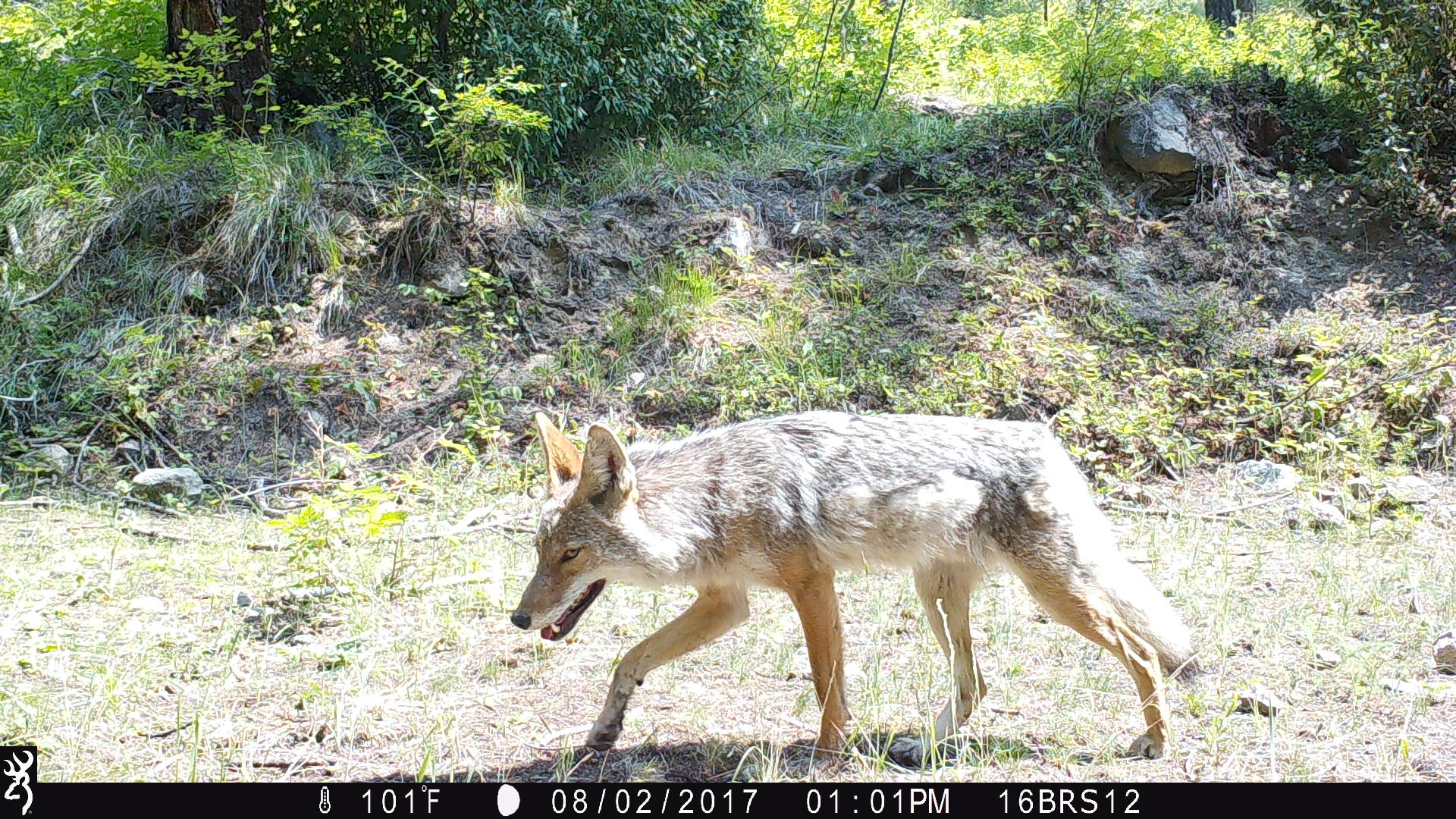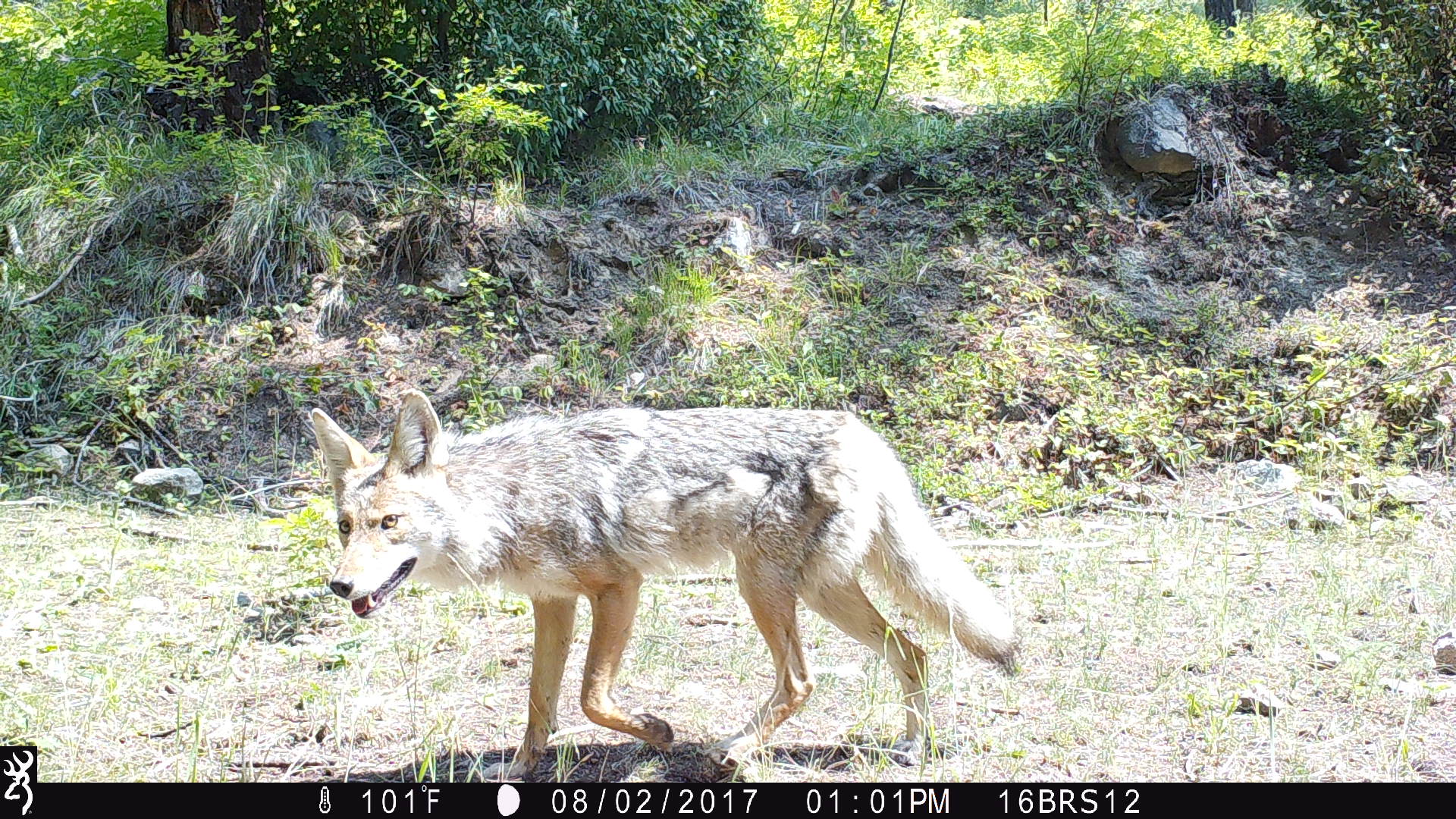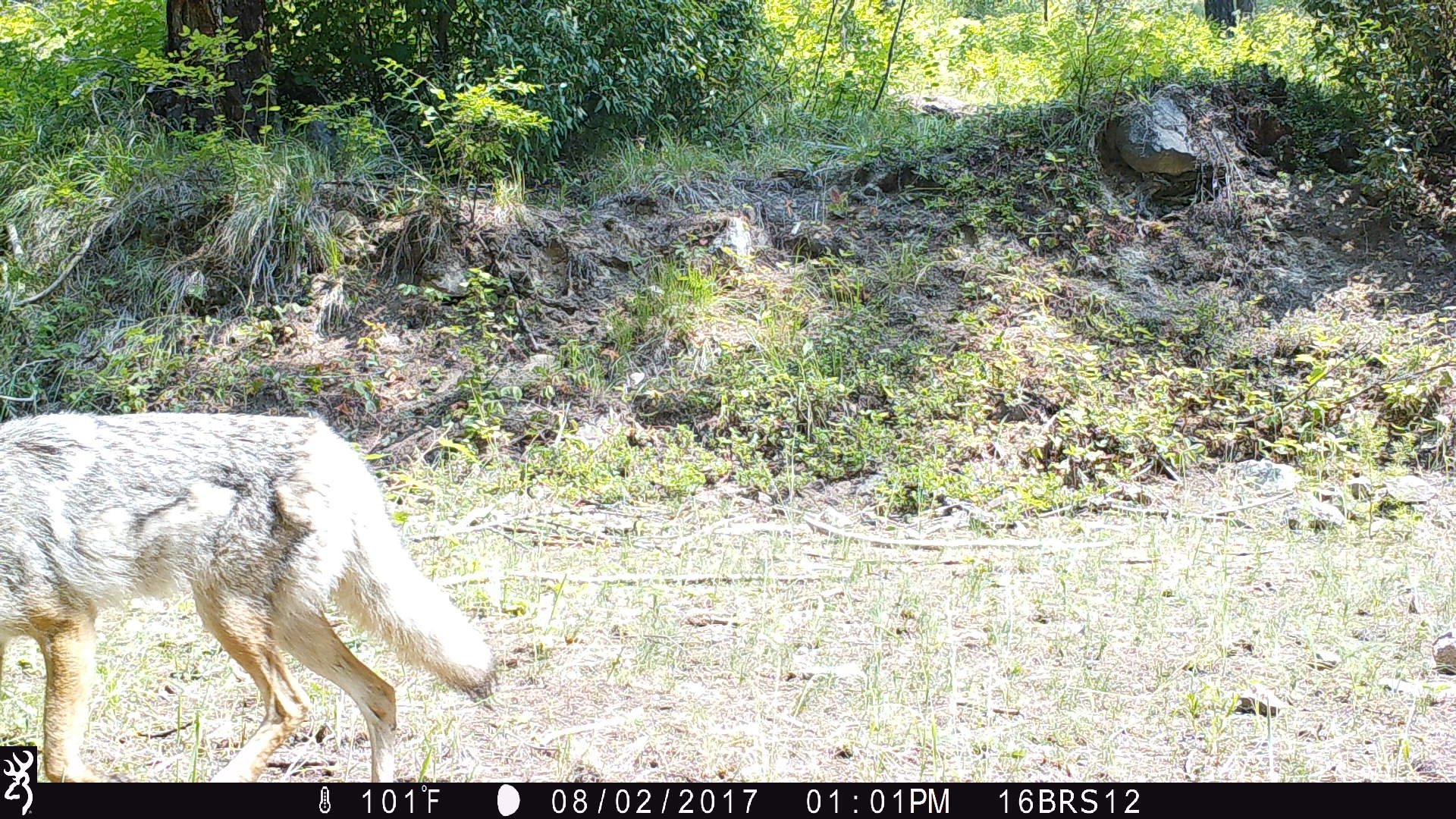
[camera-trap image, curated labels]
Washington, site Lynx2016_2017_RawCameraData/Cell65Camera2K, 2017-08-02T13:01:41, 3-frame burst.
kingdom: Animalia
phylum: Chordata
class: Mammalia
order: Carnivora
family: Canidae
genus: Canis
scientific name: Canis latrans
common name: coyote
Canis latrans (coyote). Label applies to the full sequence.